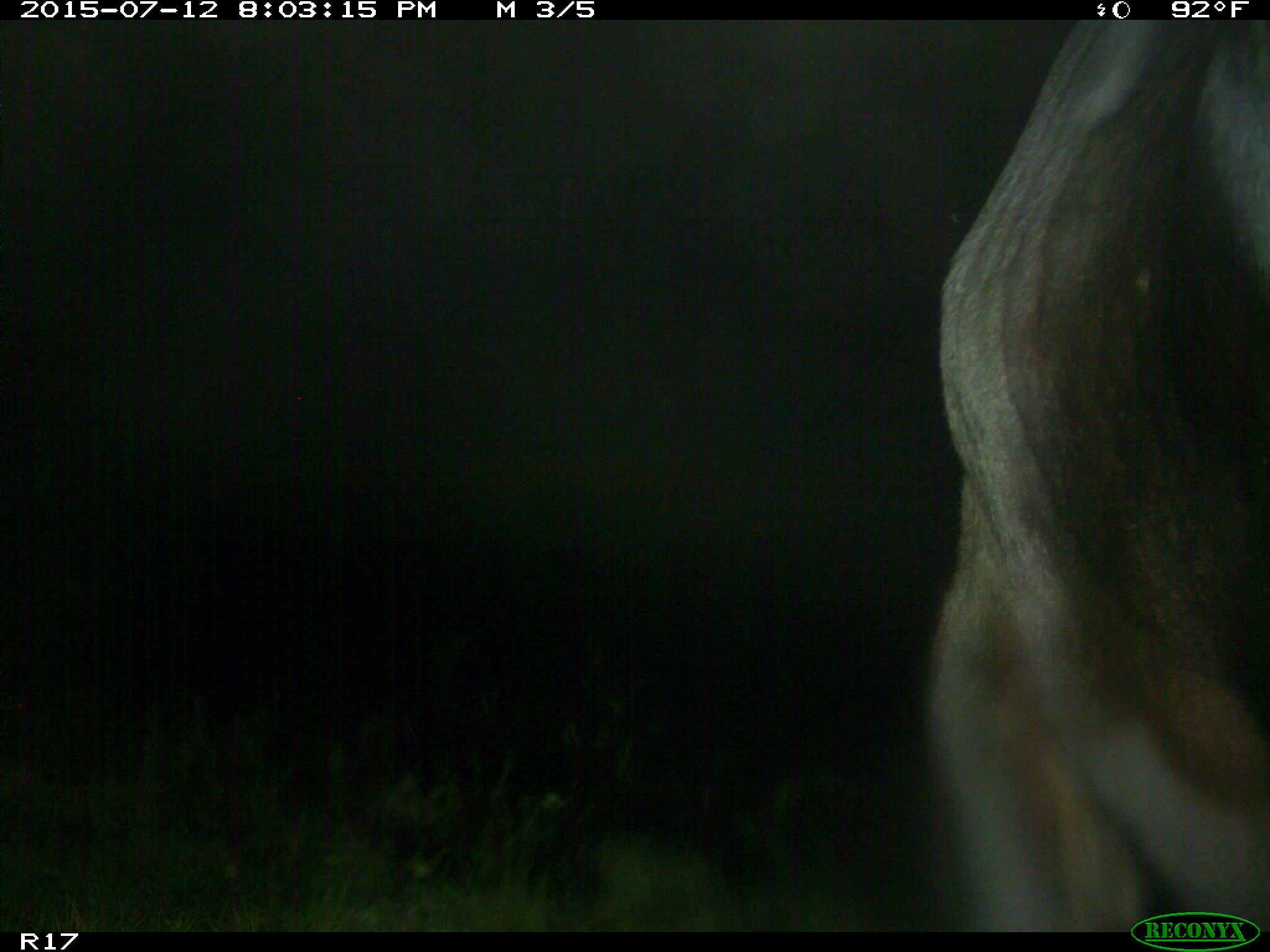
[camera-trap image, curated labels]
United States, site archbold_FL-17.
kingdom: Animalia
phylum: Chordata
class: Mammalia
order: Artiodactyla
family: Bovidae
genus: Bos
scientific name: Bos taurus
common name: domestic cow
Bos taurus (domestic cow).